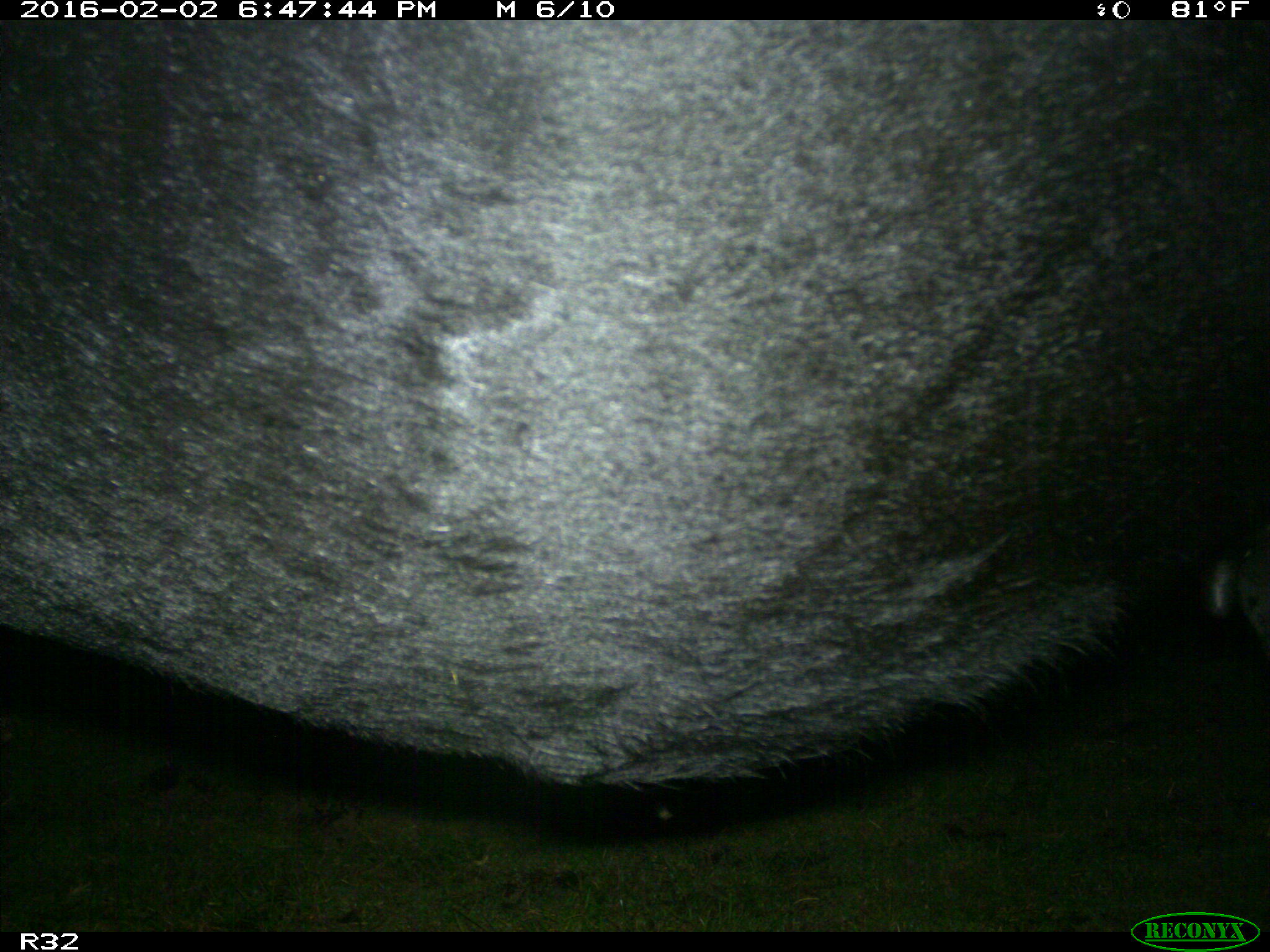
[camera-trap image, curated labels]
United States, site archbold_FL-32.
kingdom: Animalia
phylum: Chordata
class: Mammalia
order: Artiodactyla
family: Bovidae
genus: Bos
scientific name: Bos taurus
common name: domestic cow